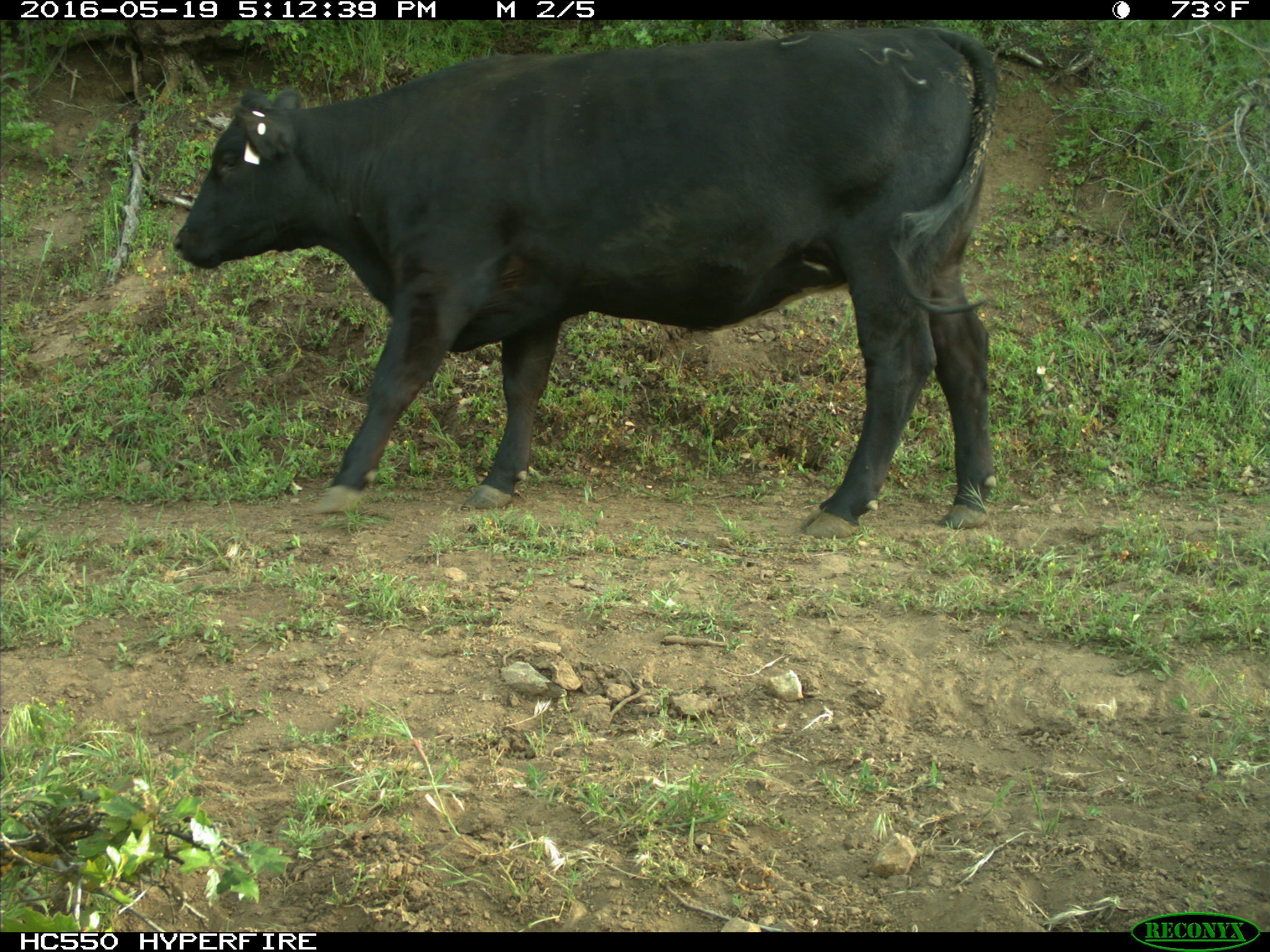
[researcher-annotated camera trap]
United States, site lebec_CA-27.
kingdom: Animalia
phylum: Chordata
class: Mammalia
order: Artiodactyla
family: Bovidae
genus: Bos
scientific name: Bos taurus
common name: domestic cow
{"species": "Bos taurus (domestic cow)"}